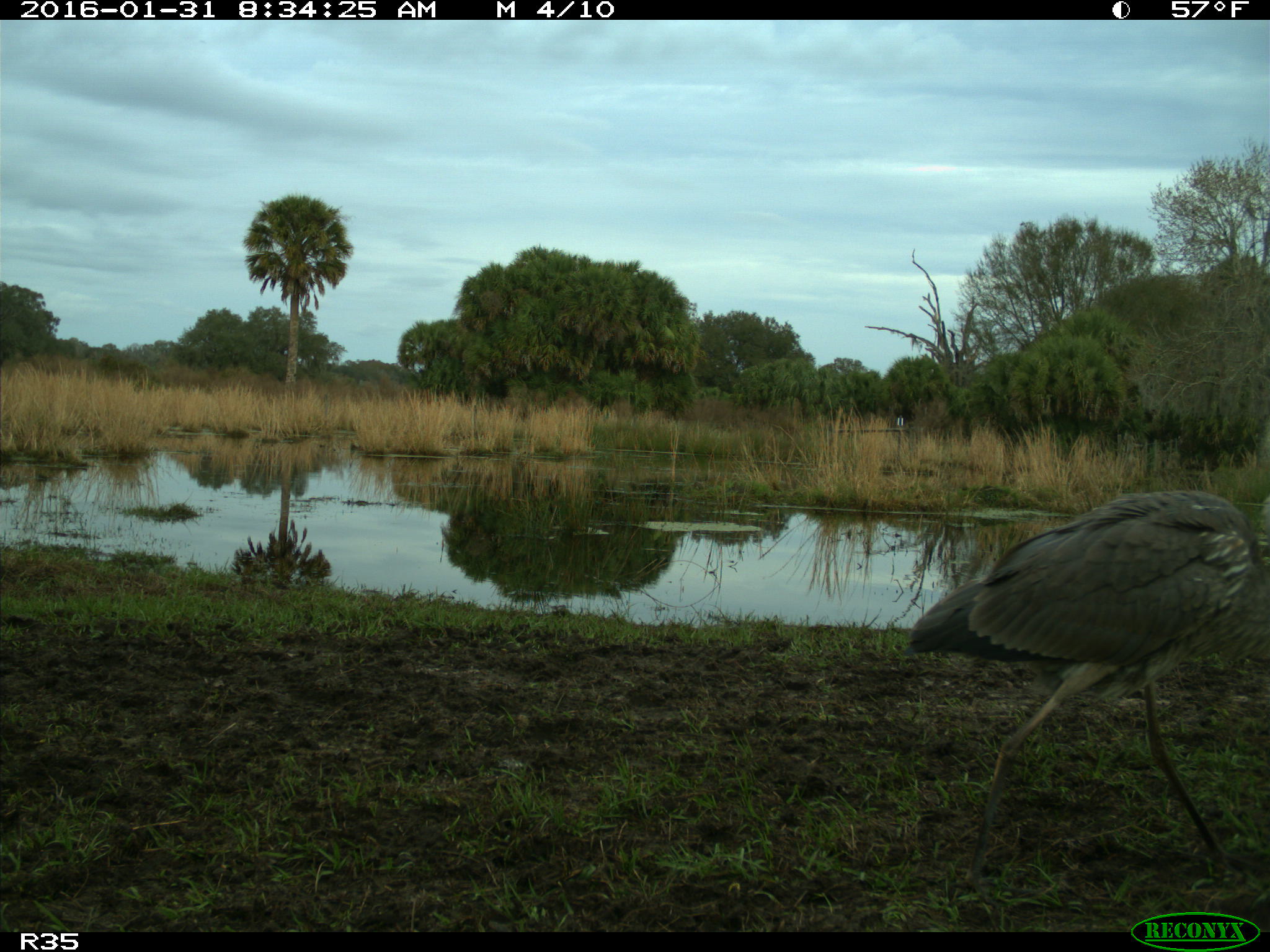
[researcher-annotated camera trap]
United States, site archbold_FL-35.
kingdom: Animalia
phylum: Chordata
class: Aves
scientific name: Aves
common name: birds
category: unidentified bird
Unidentified bird (birds) (Aves).